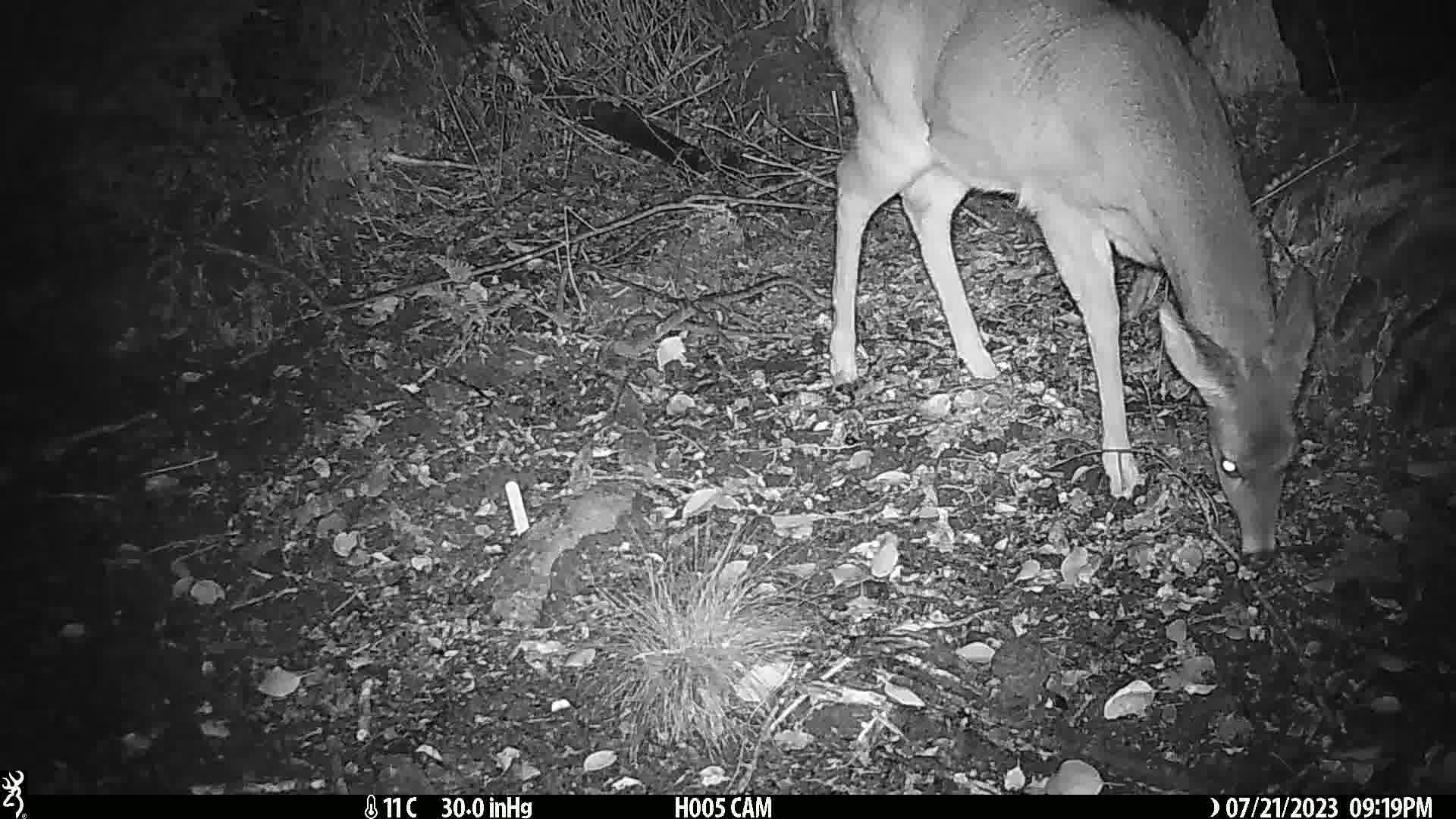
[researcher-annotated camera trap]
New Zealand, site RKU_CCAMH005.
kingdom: Animalia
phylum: Chordata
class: Mammalia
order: Artiodactyla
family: Cervidae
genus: Odocoileus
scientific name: Odocoileus virginianus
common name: white-tailed deer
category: white tailed deer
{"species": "white tailed deer (white-tailed deer) (Odocoileus virginianus)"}